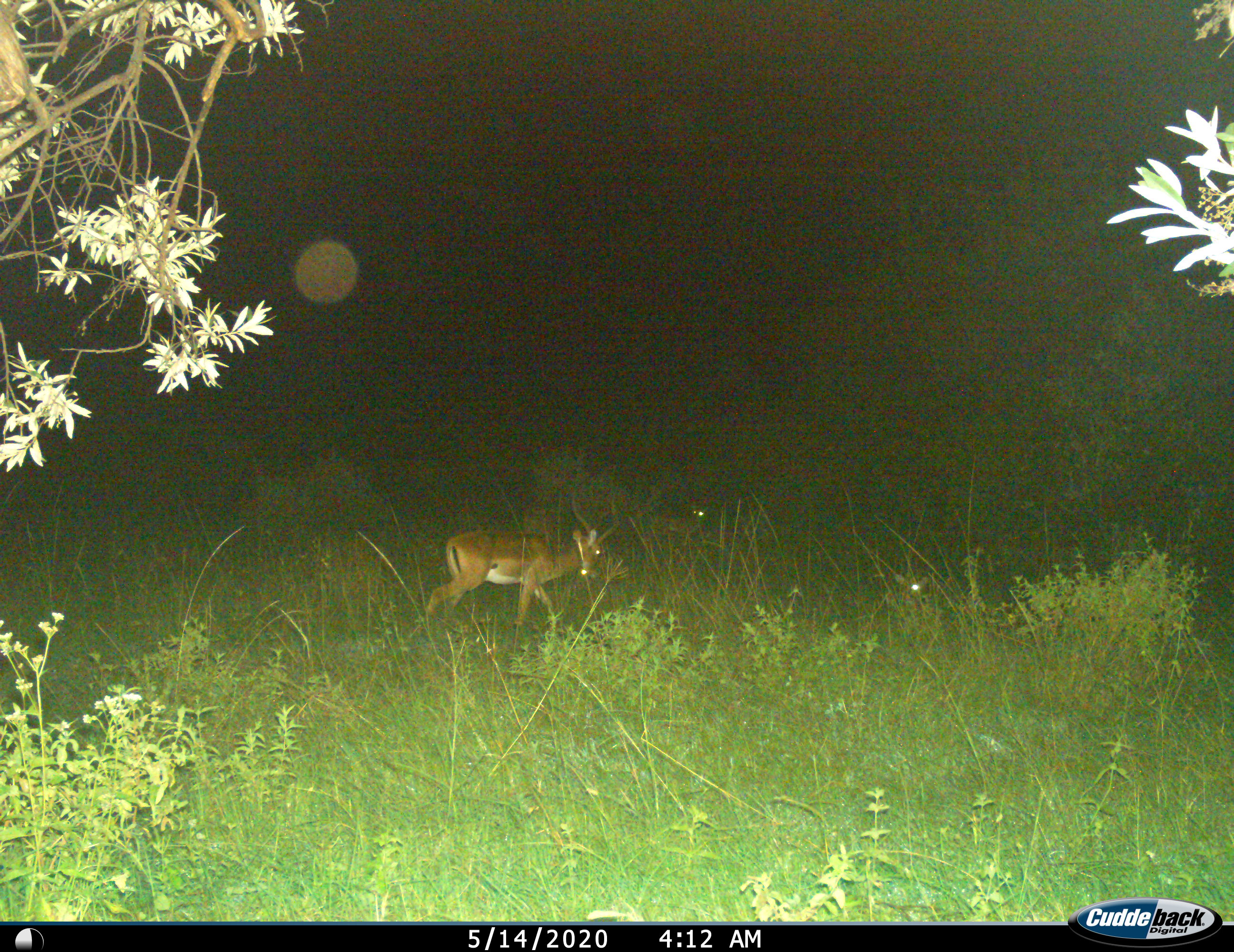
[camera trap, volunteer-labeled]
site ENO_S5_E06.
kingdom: Animalia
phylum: Chordata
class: Mammalia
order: Artiodactyla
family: Bovidae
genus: Aepyceros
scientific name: Aepyceros melampus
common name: impala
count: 3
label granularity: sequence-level